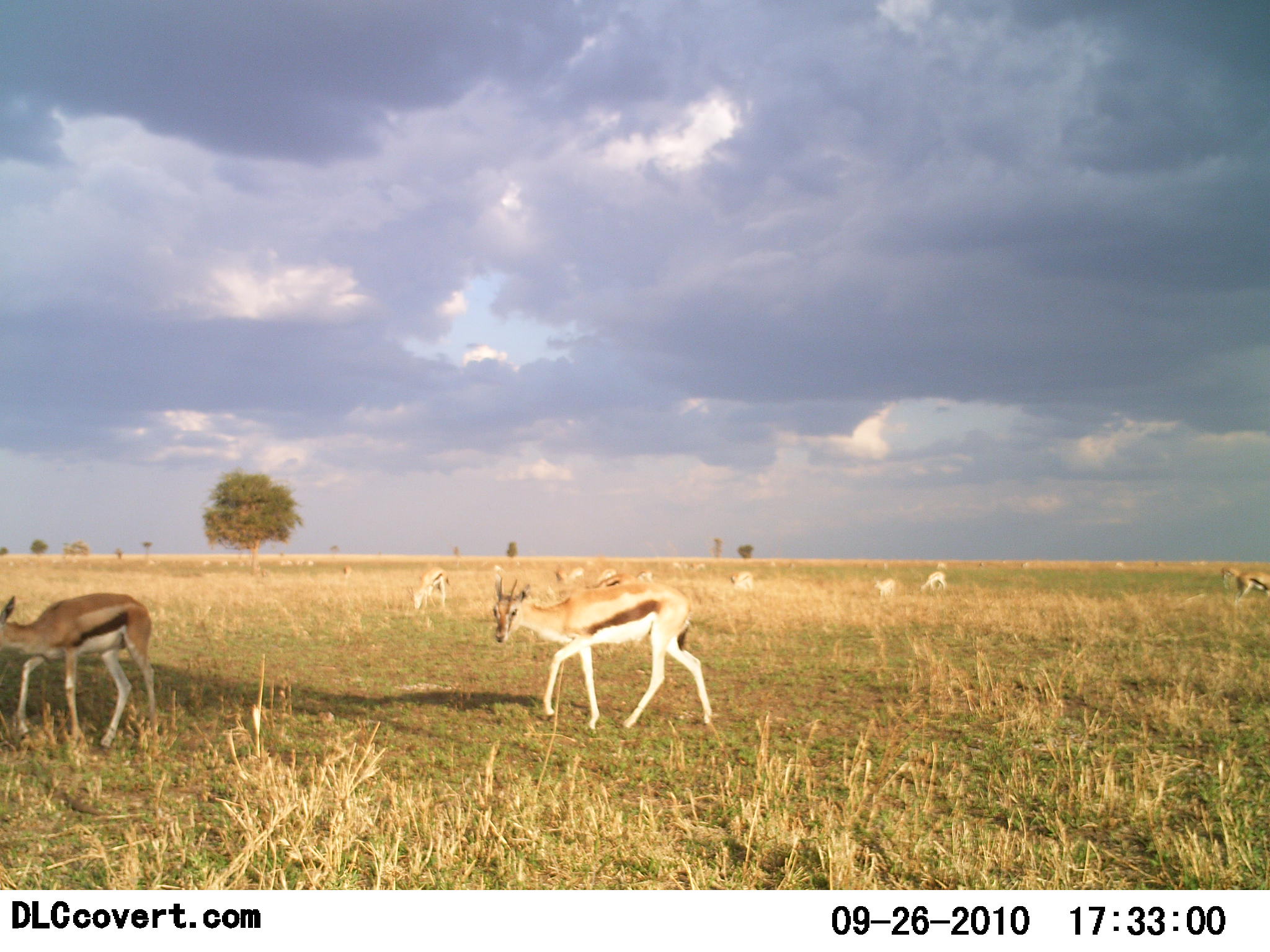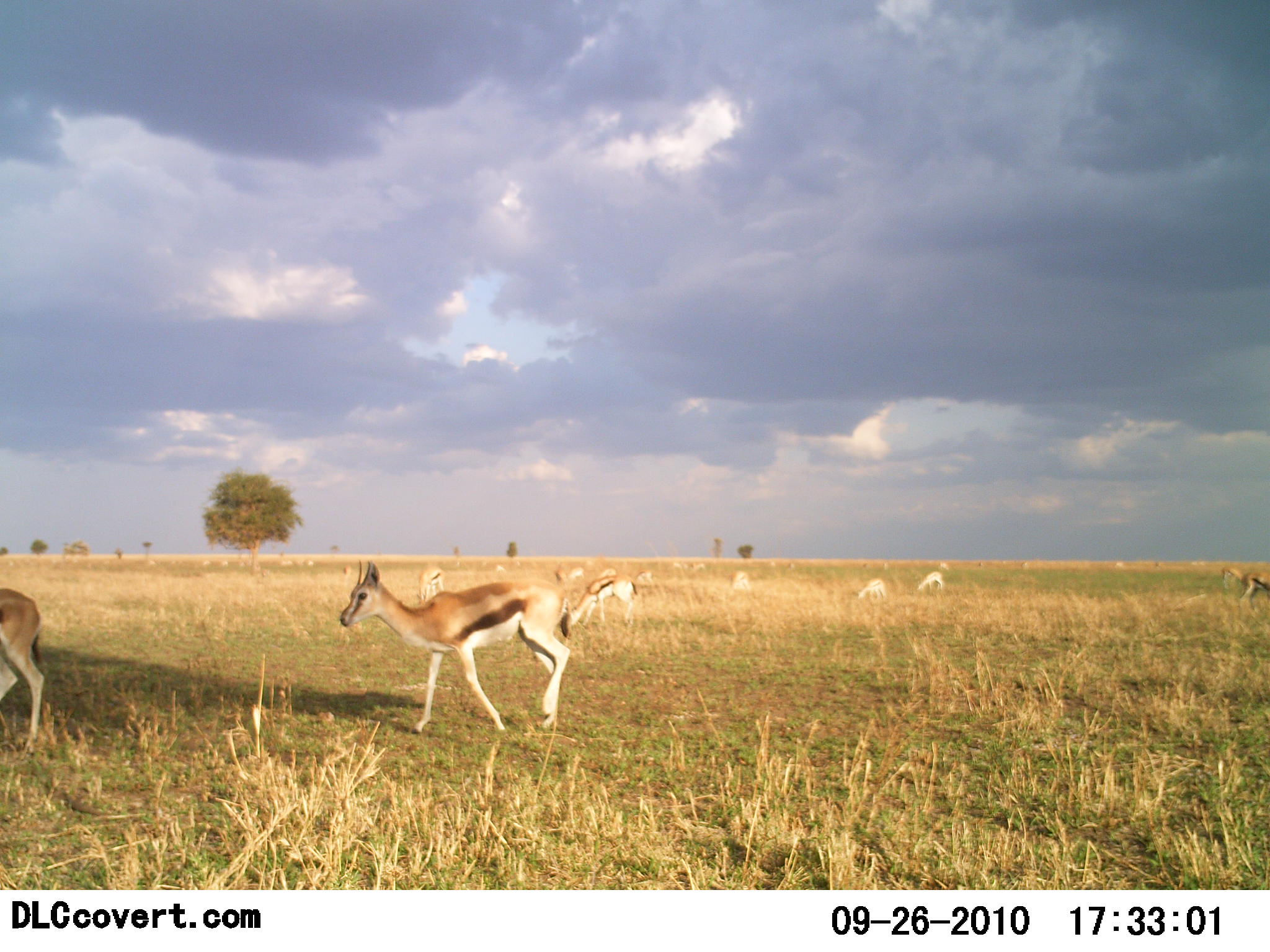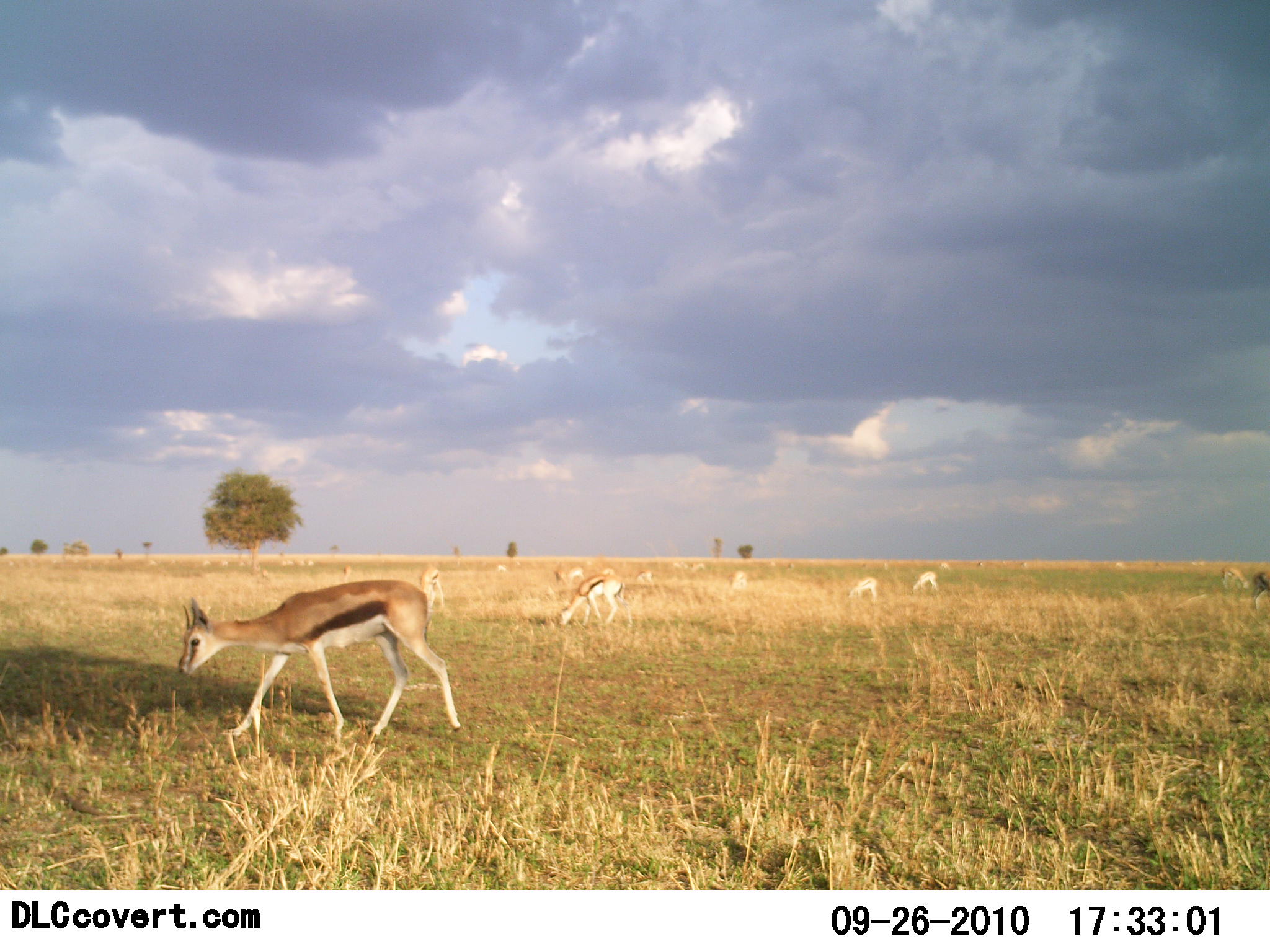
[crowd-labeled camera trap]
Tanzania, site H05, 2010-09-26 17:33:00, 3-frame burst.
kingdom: Animalia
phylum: Chordata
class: Mammalia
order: Artiodactyla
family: Bovidae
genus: Eudorcas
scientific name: Eudorcas thomsonii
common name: thomson's gazelle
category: gazellethomsons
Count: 11-50.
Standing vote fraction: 45%.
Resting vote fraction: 0%.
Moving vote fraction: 90%.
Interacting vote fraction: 0%.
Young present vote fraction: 5%.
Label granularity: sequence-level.